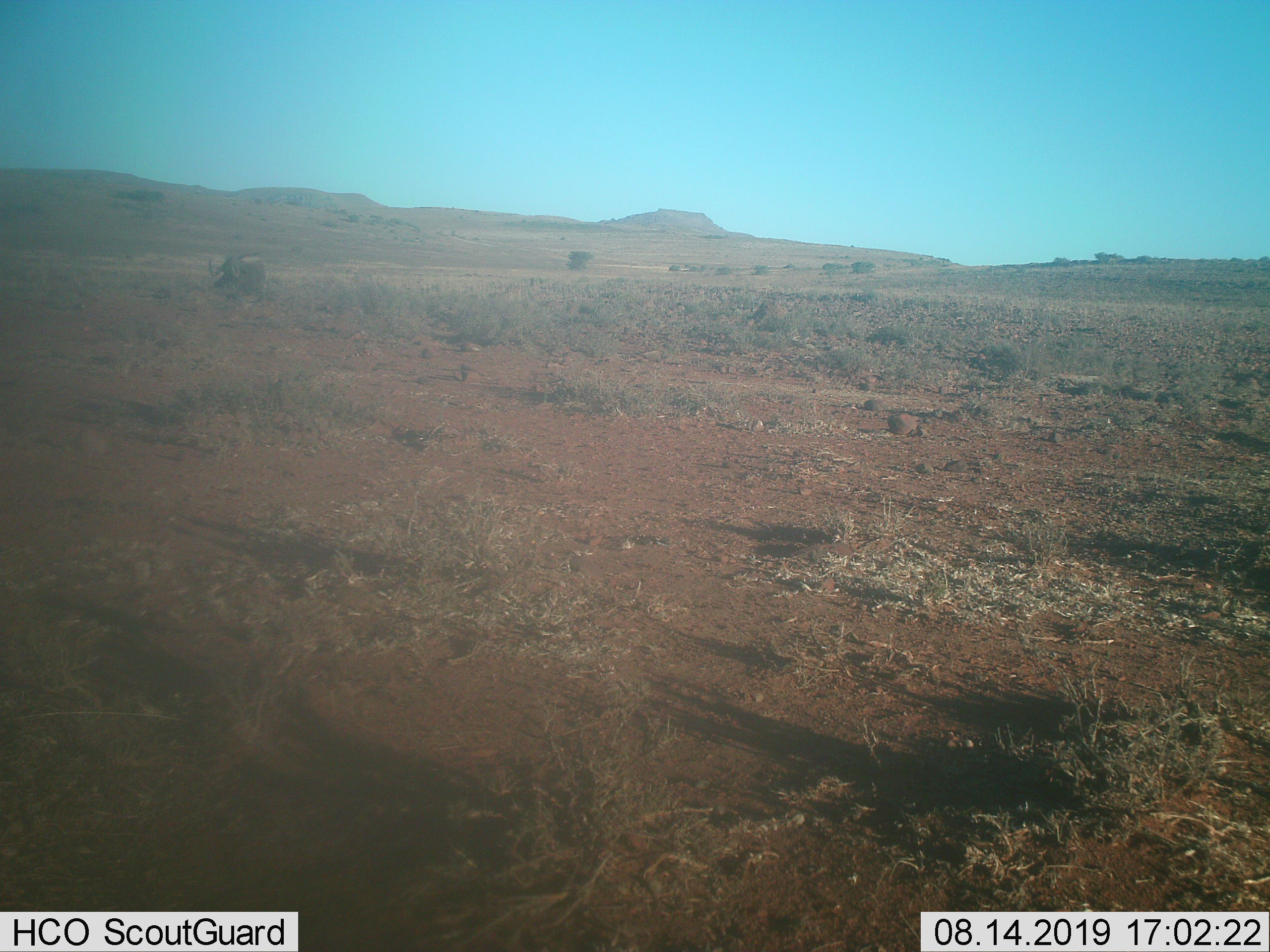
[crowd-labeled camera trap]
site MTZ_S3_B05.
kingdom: Animalia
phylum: Chordata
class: Mammalia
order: Artiodactyla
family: Bovidae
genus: Connochaetes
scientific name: Connochaetes gnou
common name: black wildebeest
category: wildebeestblack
Wildebeestblack (black wildebeest) (Connochaetes gnou), count 1. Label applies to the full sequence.